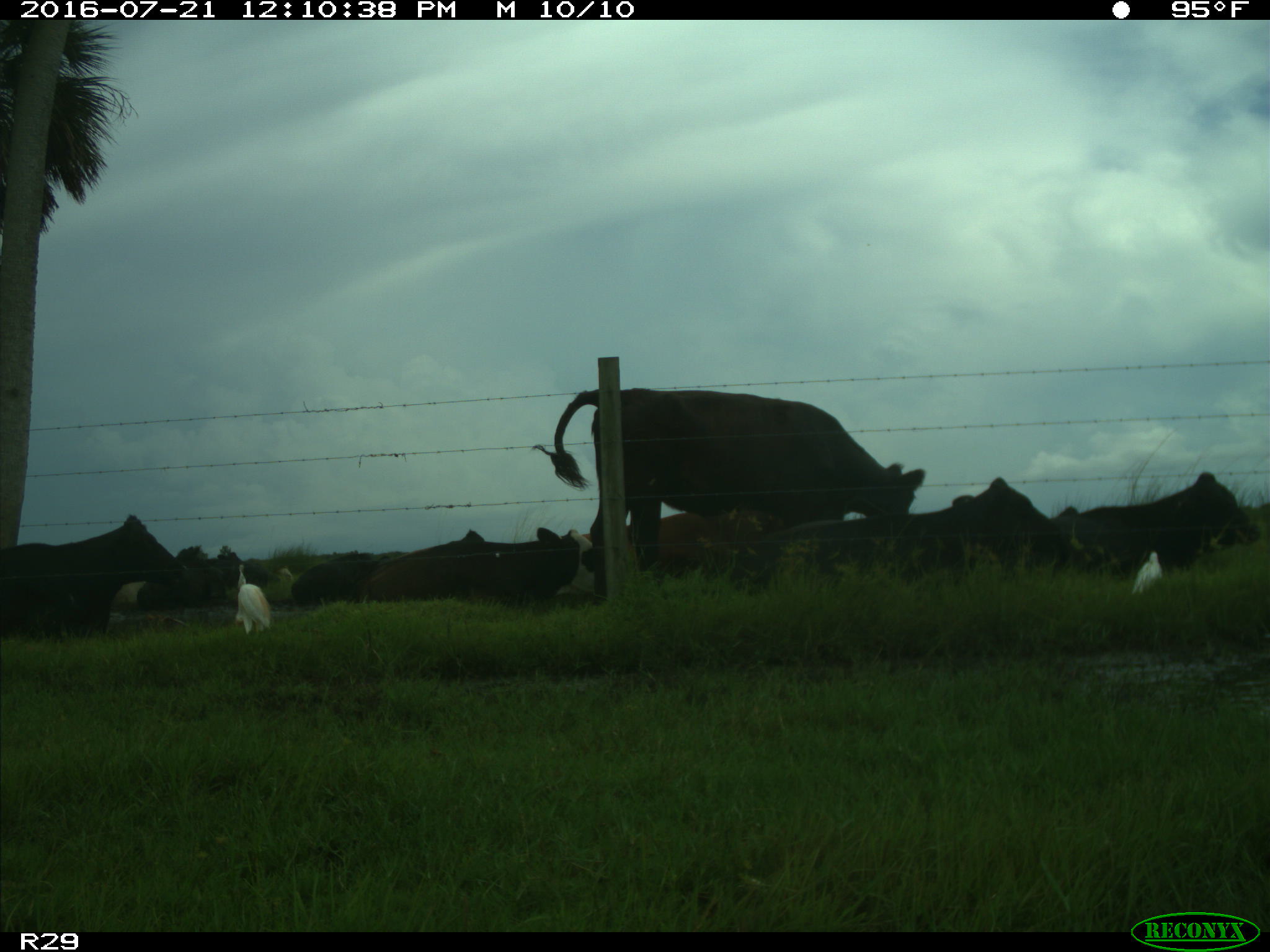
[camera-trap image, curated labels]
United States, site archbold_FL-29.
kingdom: Animalia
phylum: Chordata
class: Mammalia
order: Artiodactyla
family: Bovidae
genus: Bos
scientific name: Bos taurus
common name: domestic cow